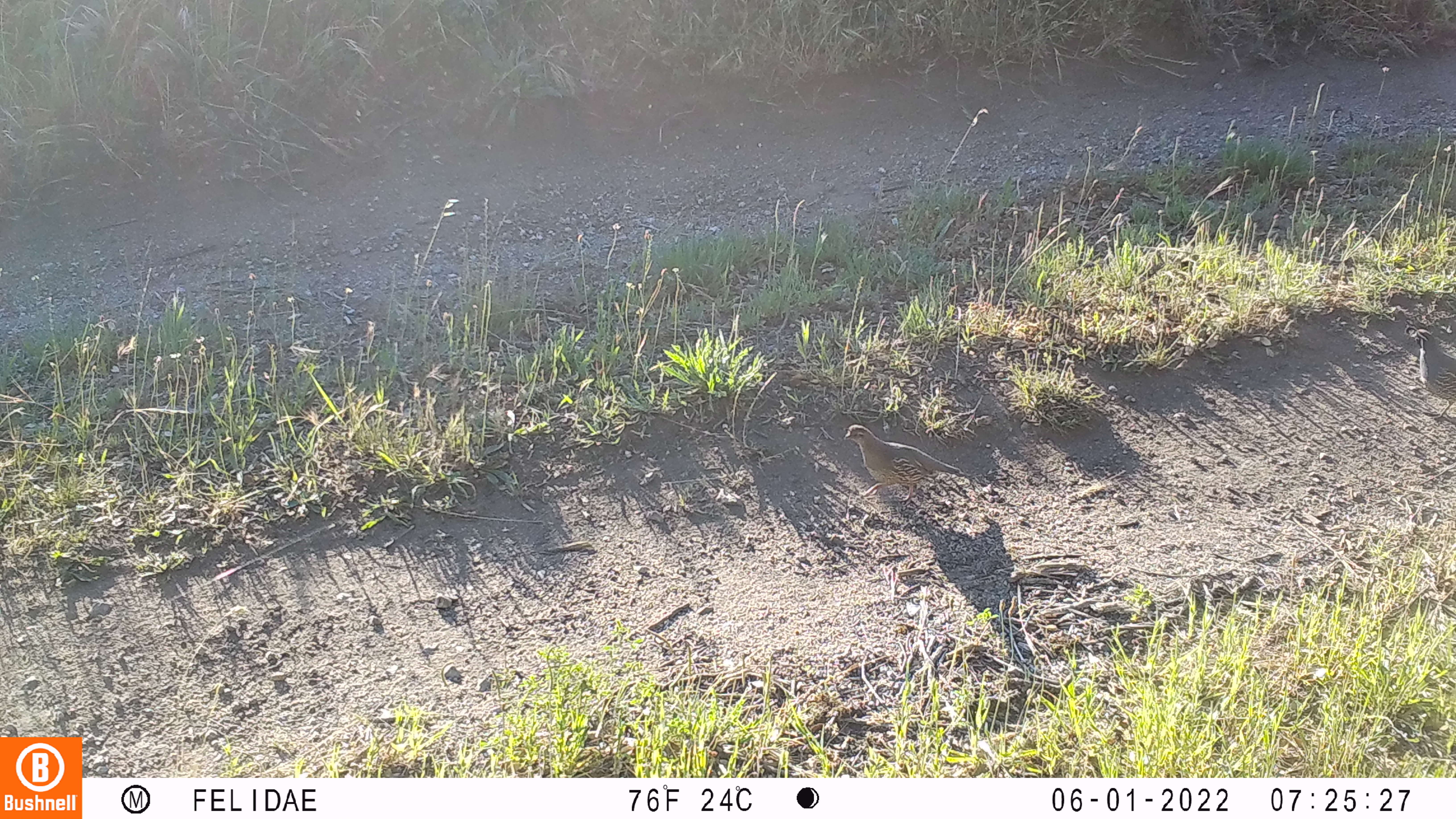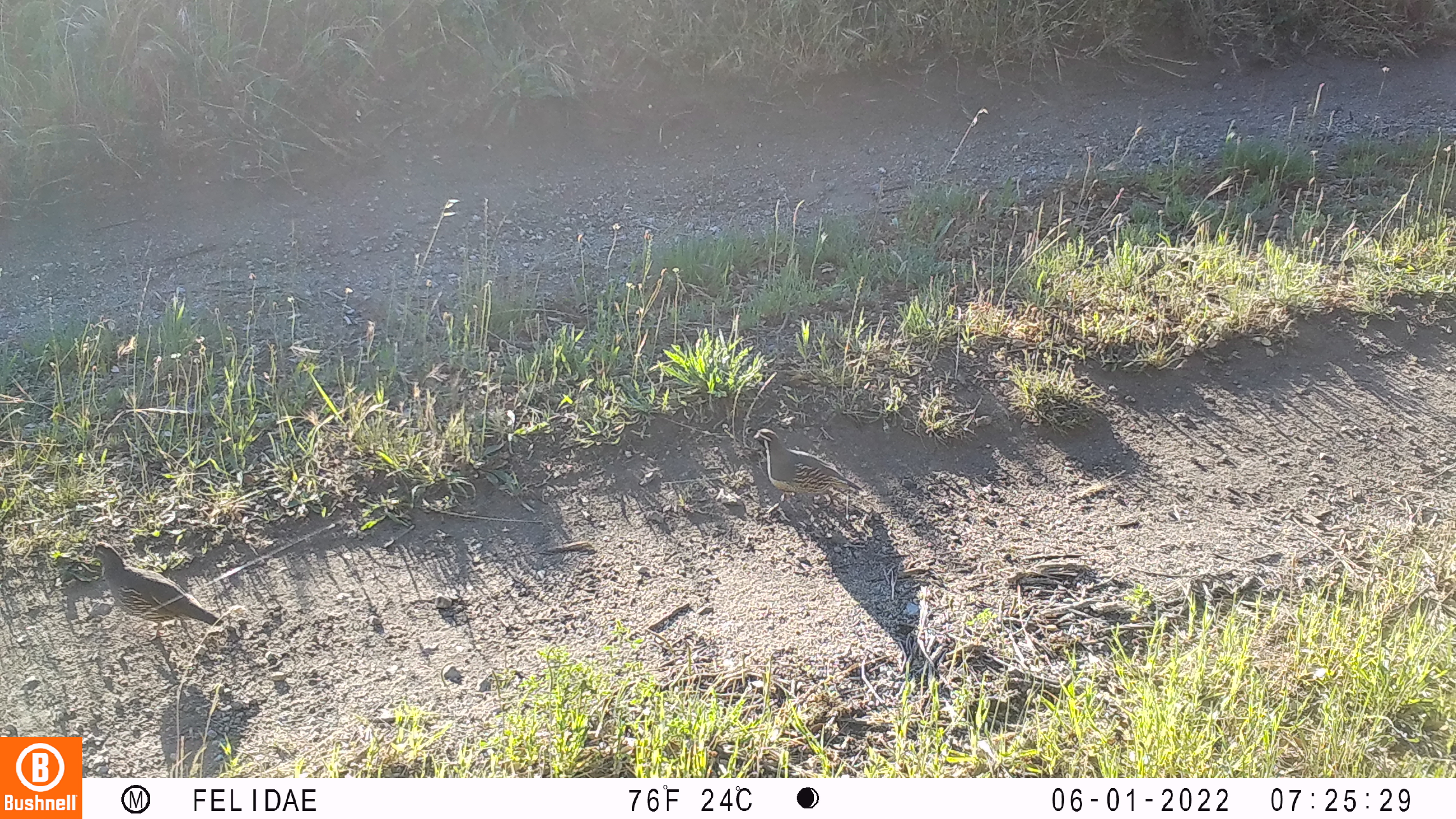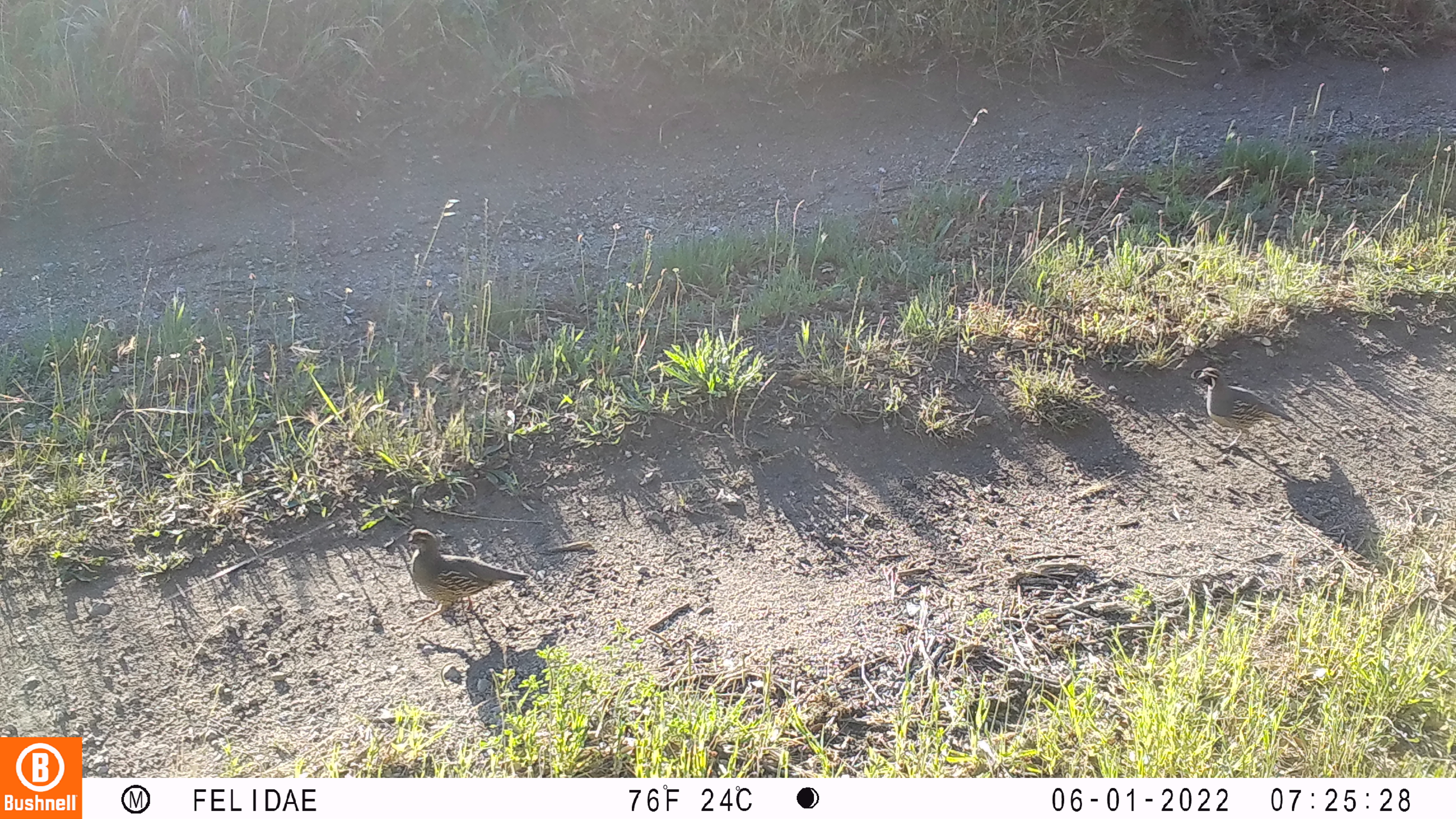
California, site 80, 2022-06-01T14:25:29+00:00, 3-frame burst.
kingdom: Animalia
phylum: Chordata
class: Aves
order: Galliformes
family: Odontophoridae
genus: Callipepla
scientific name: Callipepla californica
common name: california quail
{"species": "california quail (Callipepla californica)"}